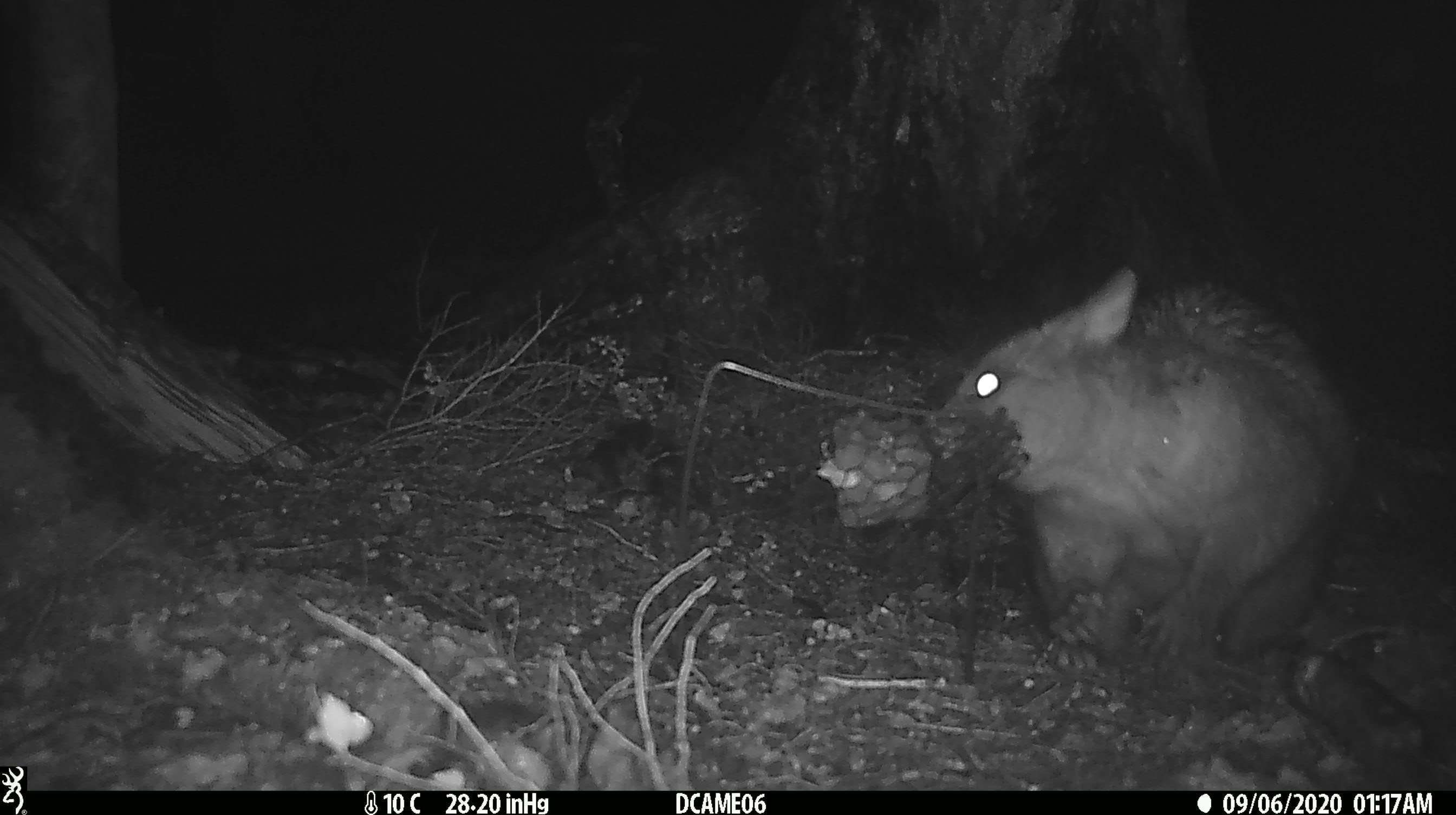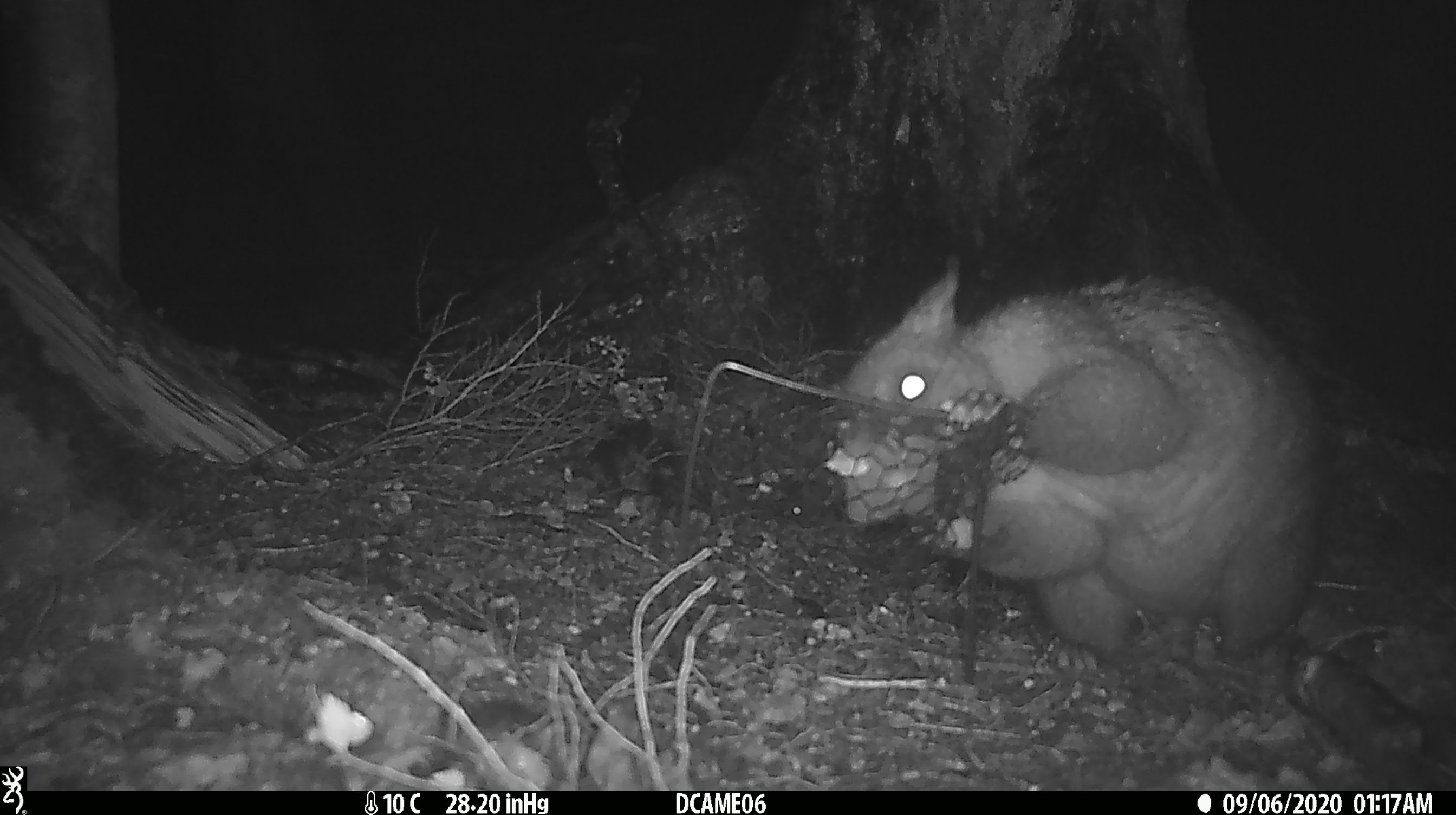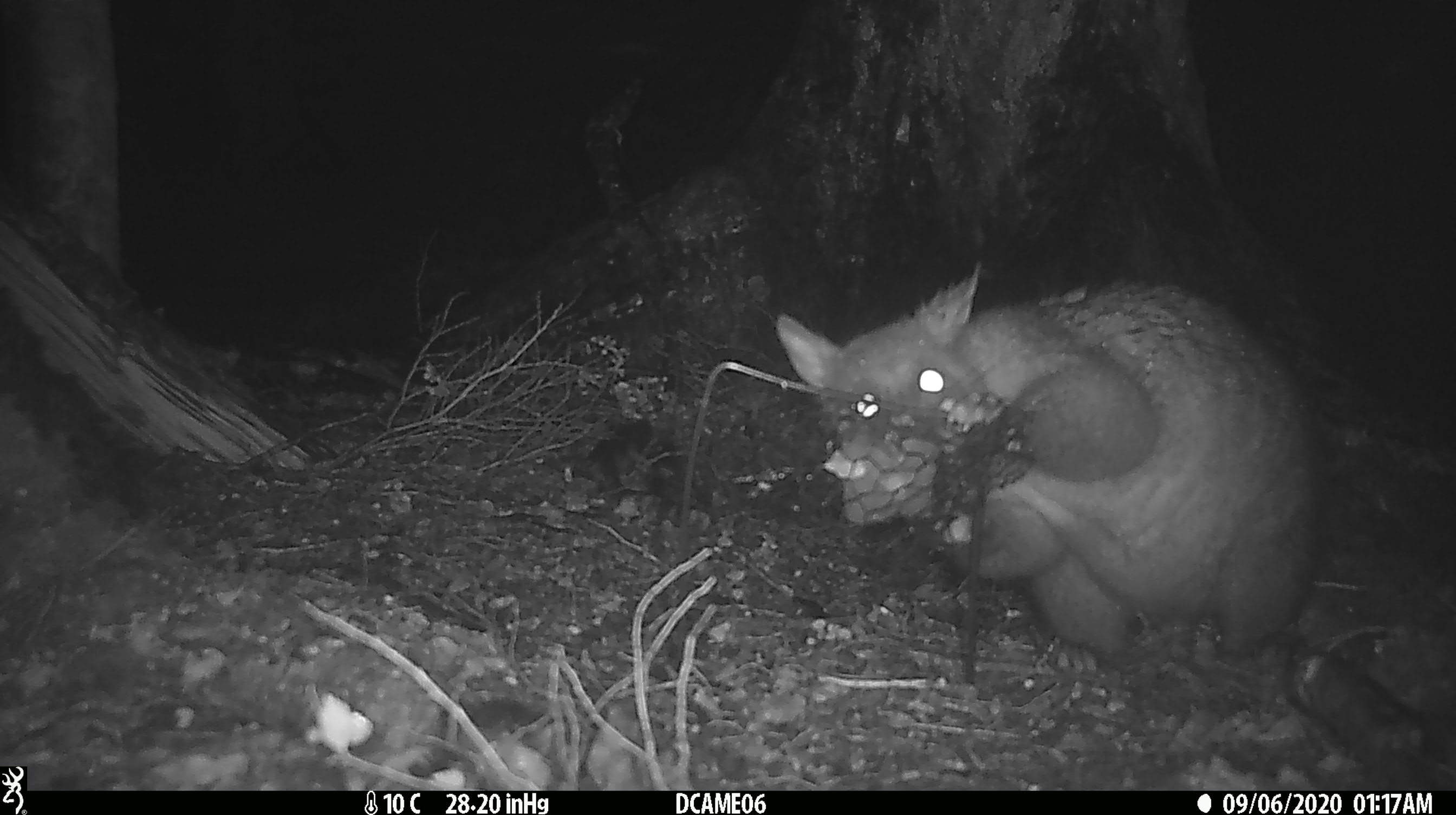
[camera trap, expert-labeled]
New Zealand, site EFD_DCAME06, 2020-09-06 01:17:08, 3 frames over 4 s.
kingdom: Animalia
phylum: Chordata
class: Mammalia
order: Diprotodontia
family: Phalangeridae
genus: Trichosurus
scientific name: Trichosurus vulpecula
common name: common brushtail possum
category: possum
Possum (common brushtail possum) (Trichosurus vulpecula).